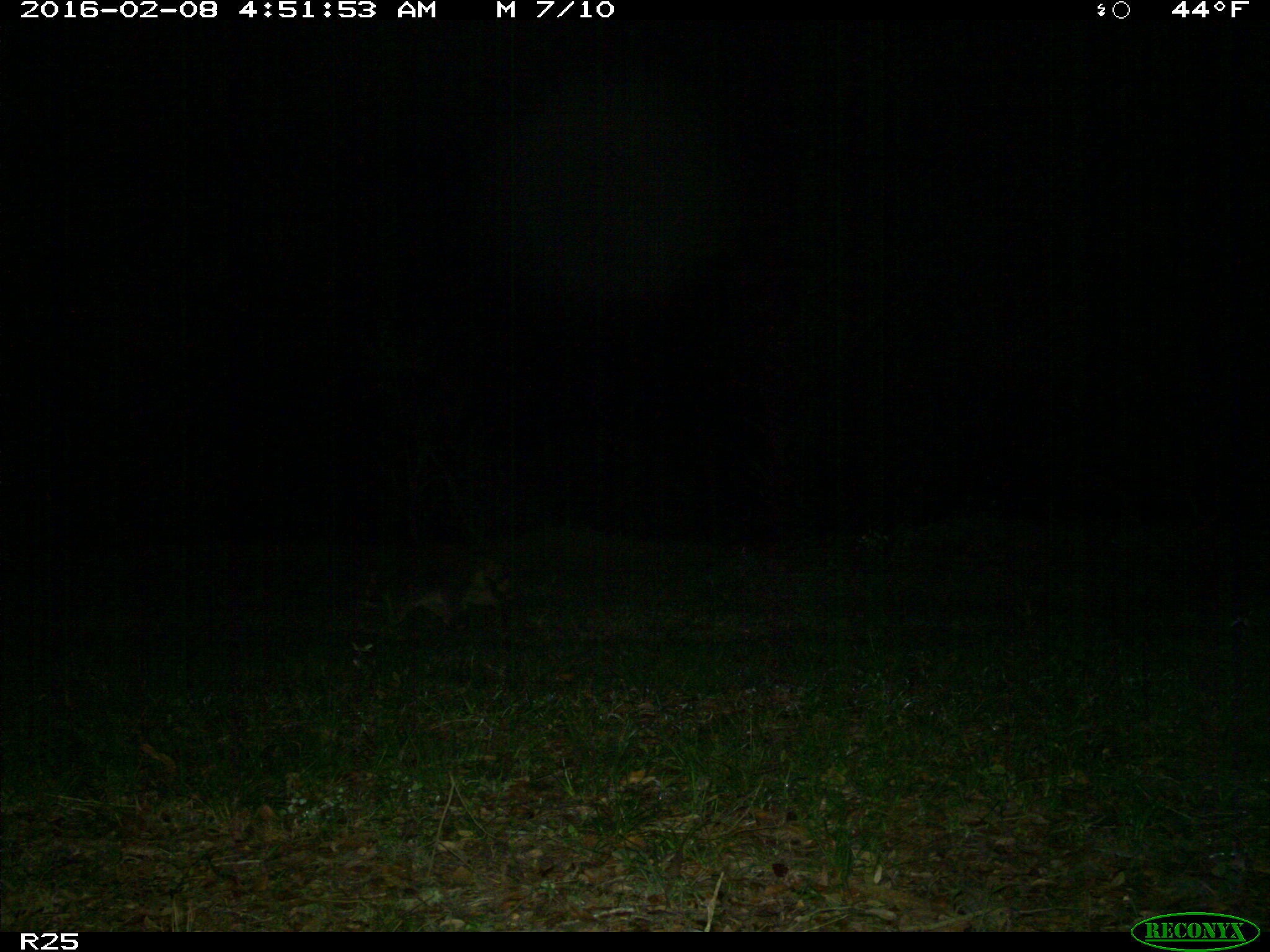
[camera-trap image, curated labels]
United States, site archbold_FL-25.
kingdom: Animalia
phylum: Chordata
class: Mammalia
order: Carnivora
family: Procyonidae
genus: Procyon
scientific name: Procyon lotor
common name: common raccoon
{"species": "Procyon lotor (common raccoon)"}